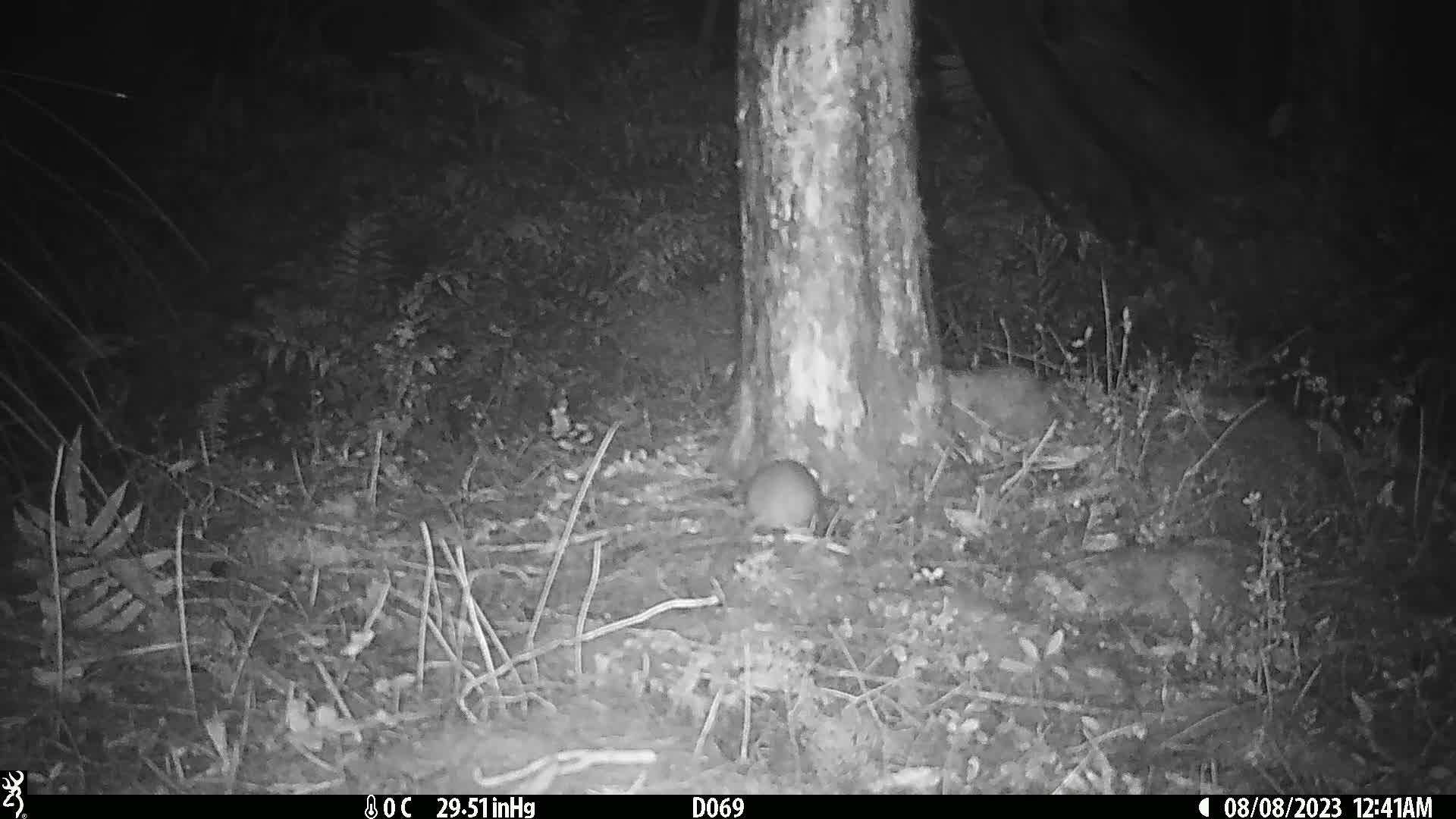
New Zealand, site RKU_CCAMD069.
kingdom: Animalia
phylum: Chordata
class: Mammalia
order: Rodentia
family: Muridae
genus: Rattus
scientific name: Rattus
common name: rat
Rat (Rattus).